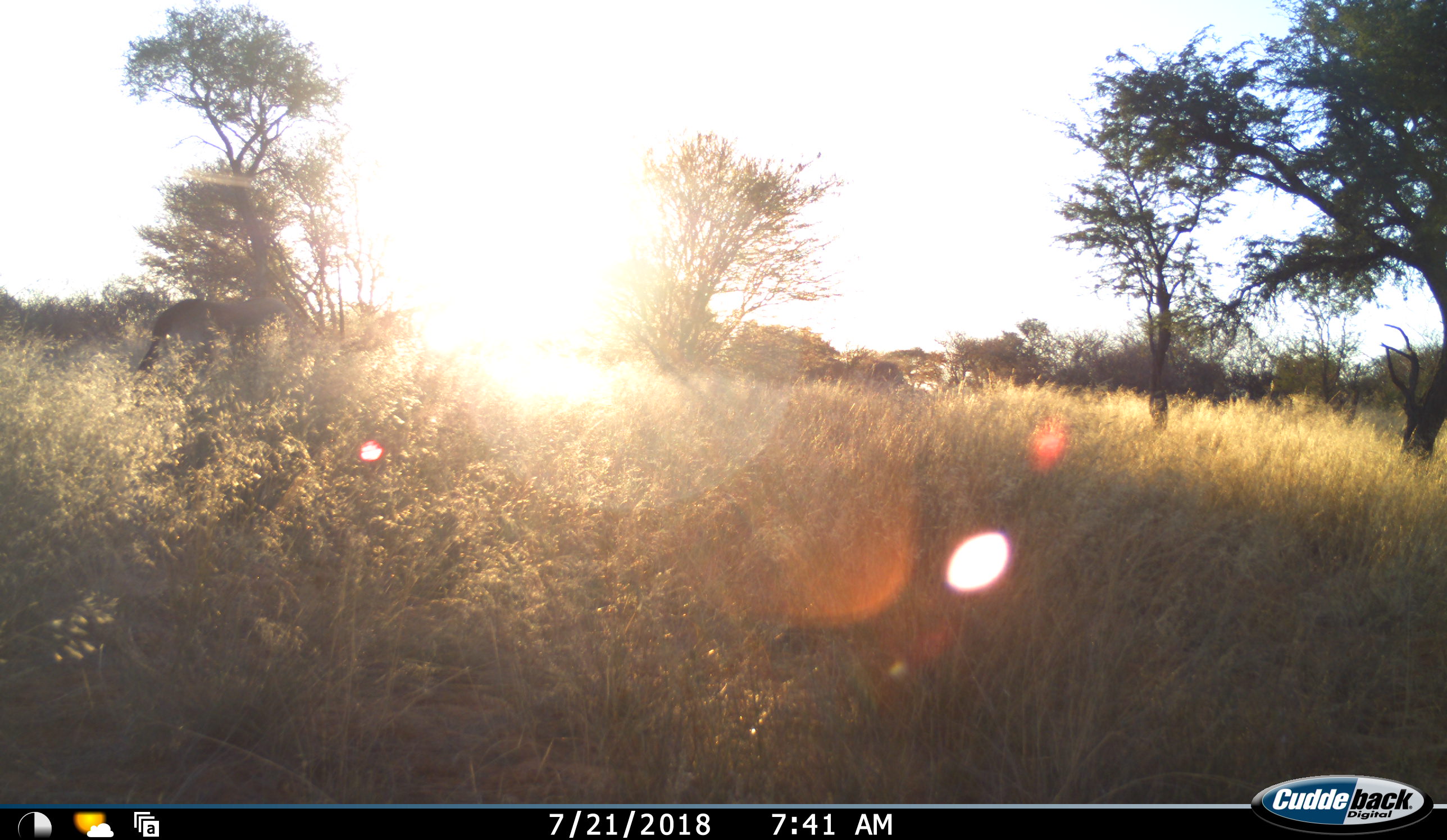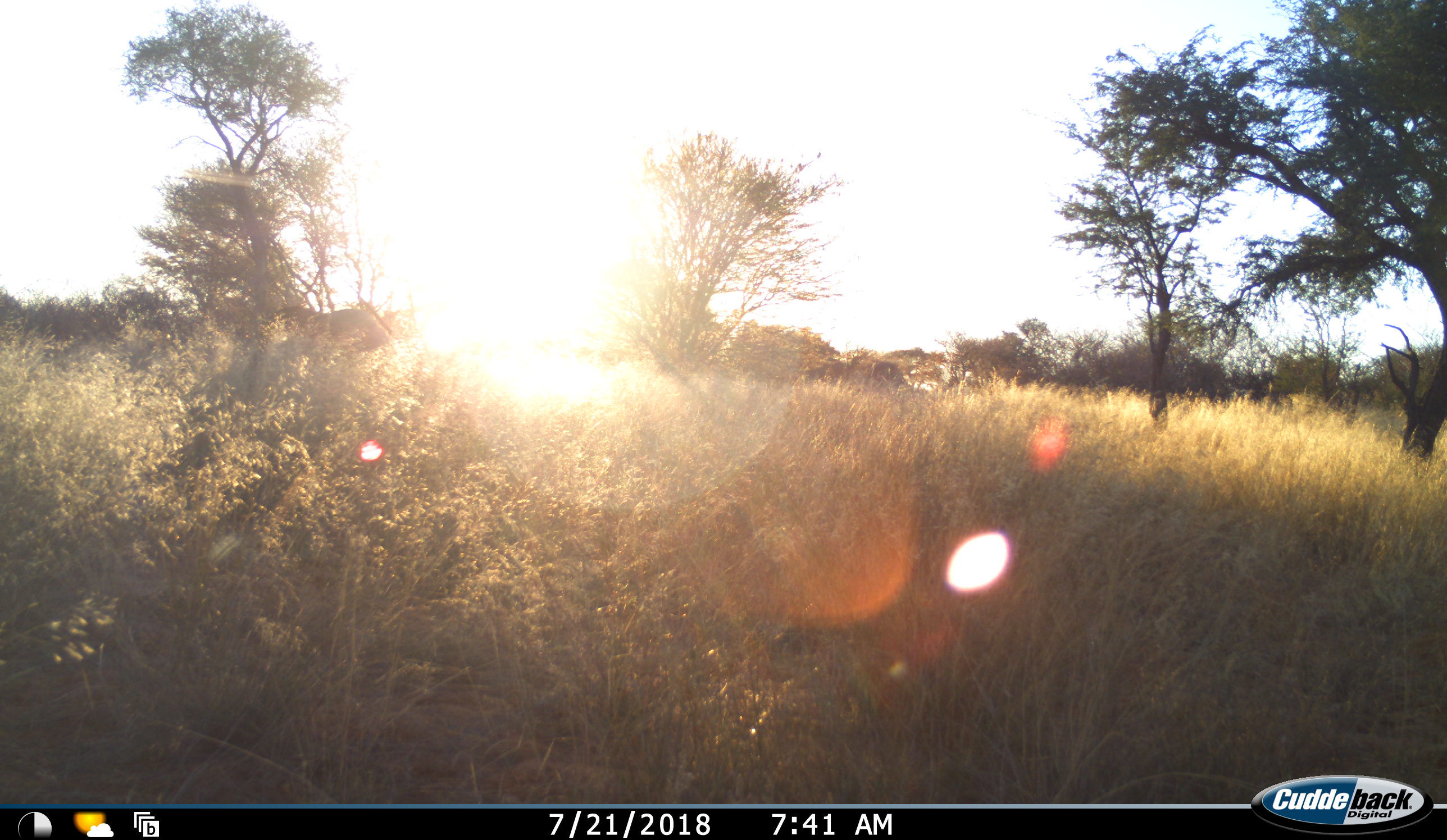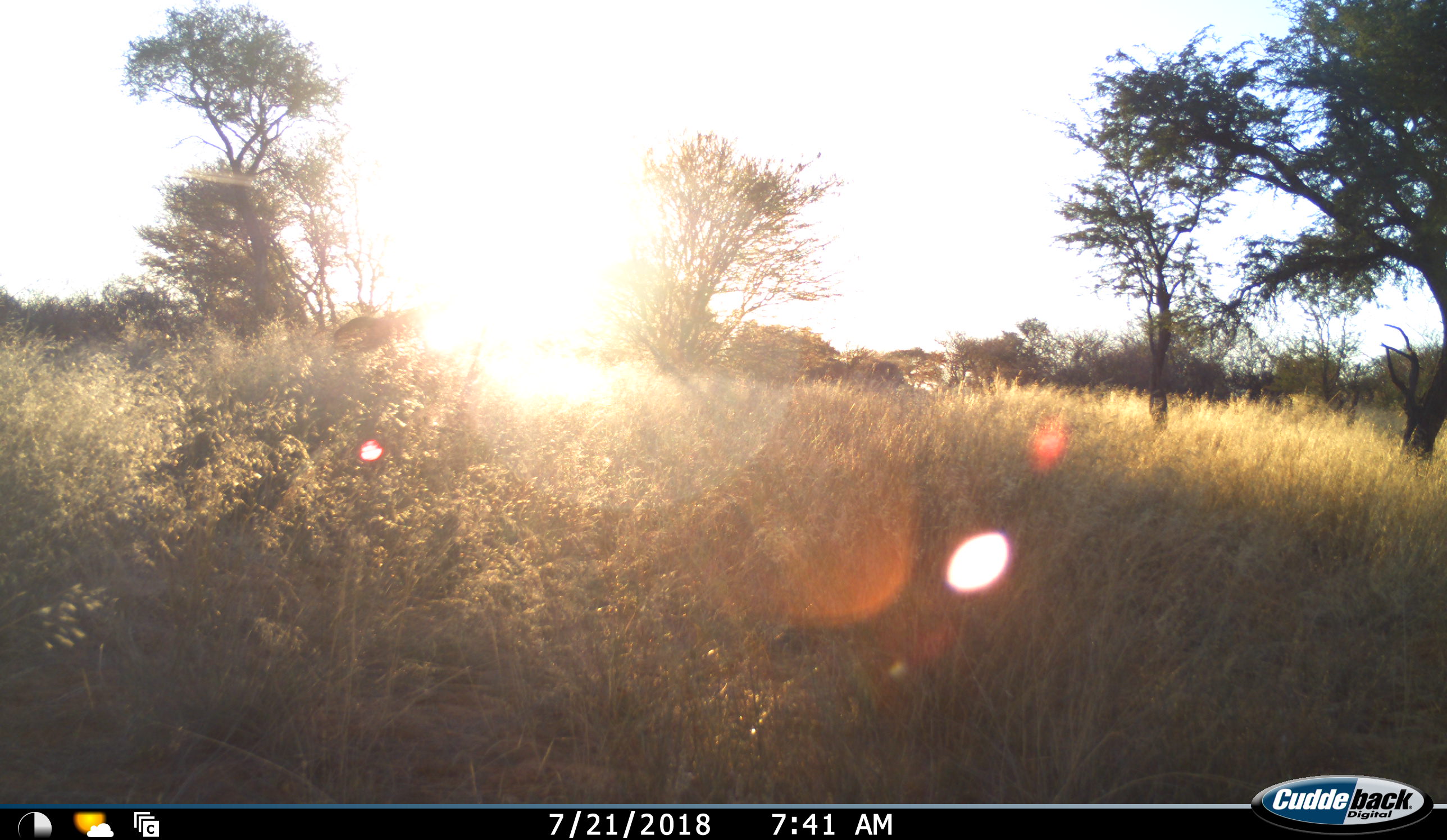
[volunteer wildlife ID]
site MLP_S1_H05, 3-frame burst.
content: unidentified animal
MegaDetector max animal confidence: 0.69